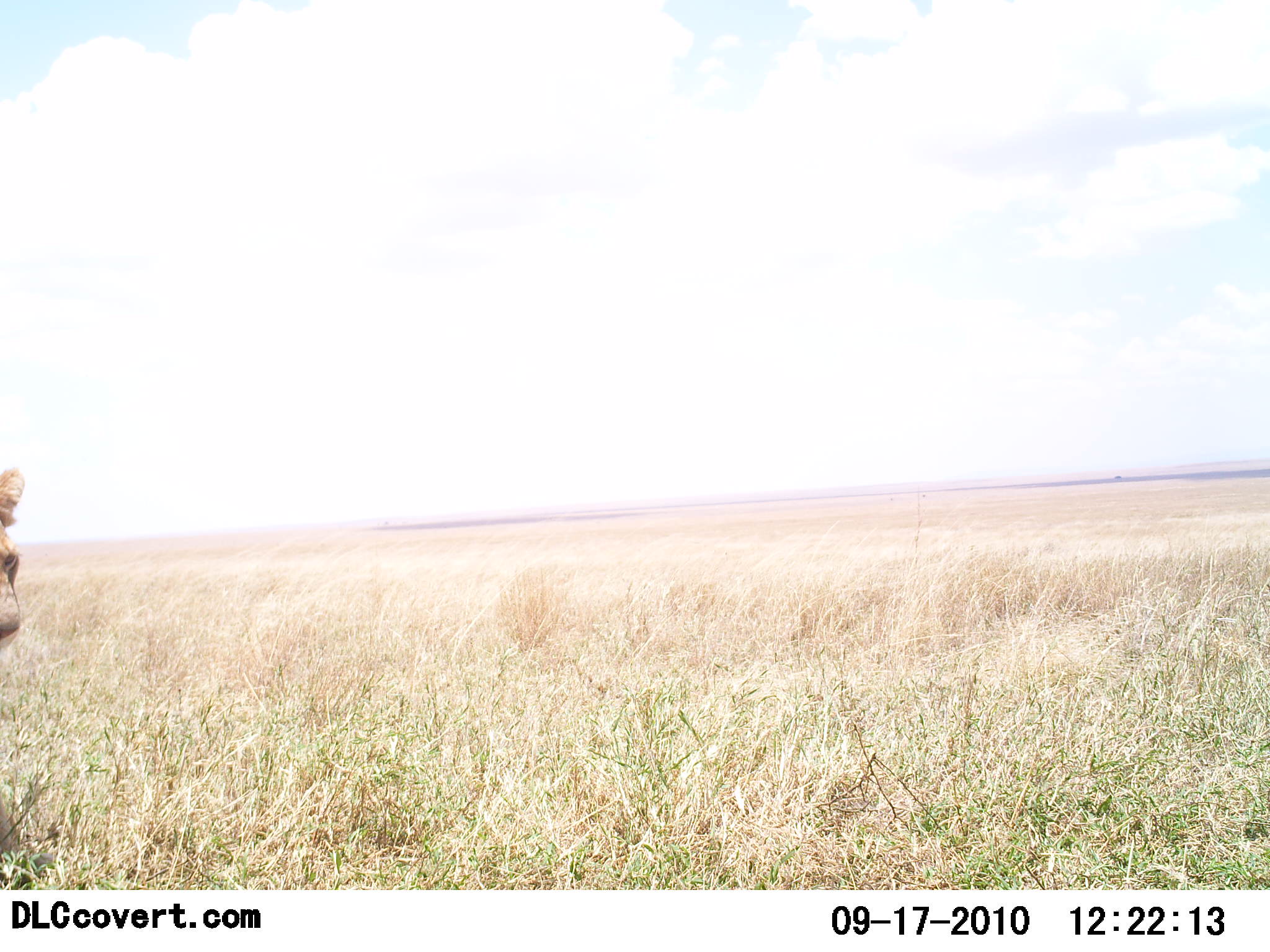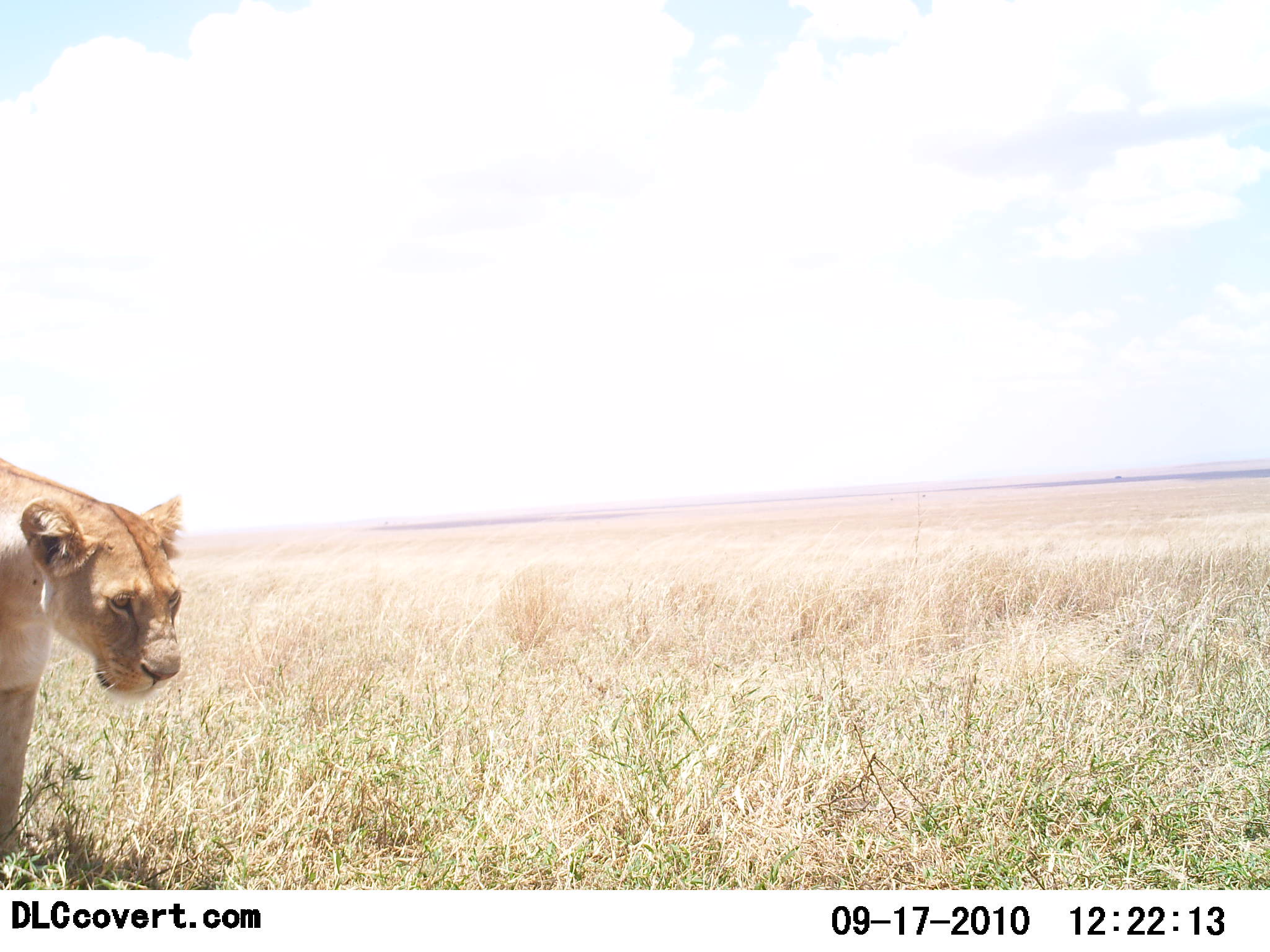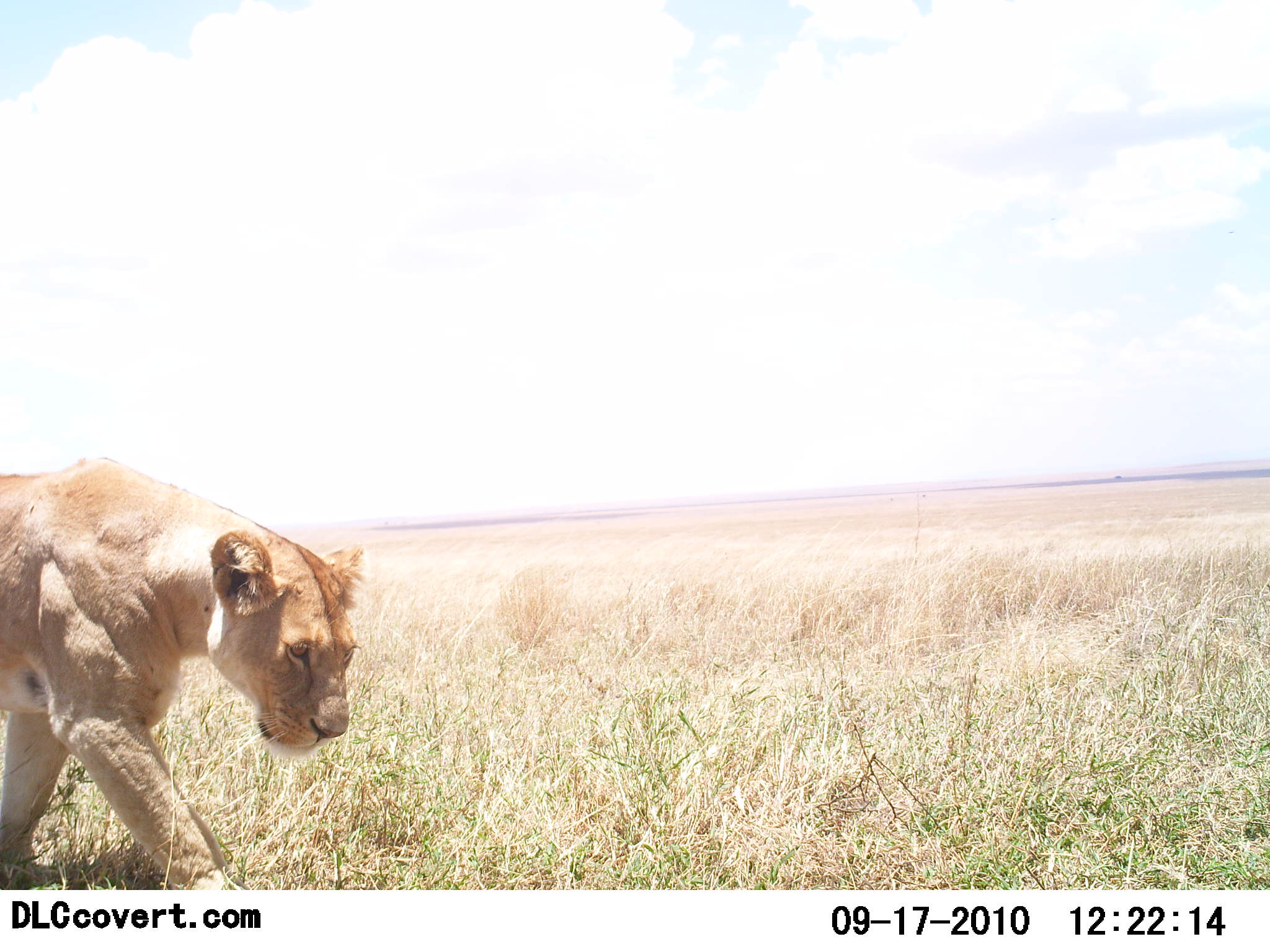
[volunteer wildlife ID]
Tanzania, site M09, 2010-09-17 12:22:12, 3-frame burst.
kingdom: Animalia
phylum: Chordata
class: Mammalia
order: Carnivora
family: Felidae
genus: Panthera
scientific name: Panthera leo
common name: lion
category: lionfemale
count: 1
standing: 5%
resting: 0%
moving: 100%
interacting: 0%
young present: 0%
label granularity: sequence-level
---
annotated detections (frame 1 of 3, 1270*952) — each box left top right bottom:
animal: 0 464 26 647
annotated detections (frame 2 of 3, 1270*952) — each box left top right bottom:
animal: 0 458 184 862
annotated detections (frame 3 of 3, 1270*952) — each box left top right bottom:
animal: 0 456 367 891